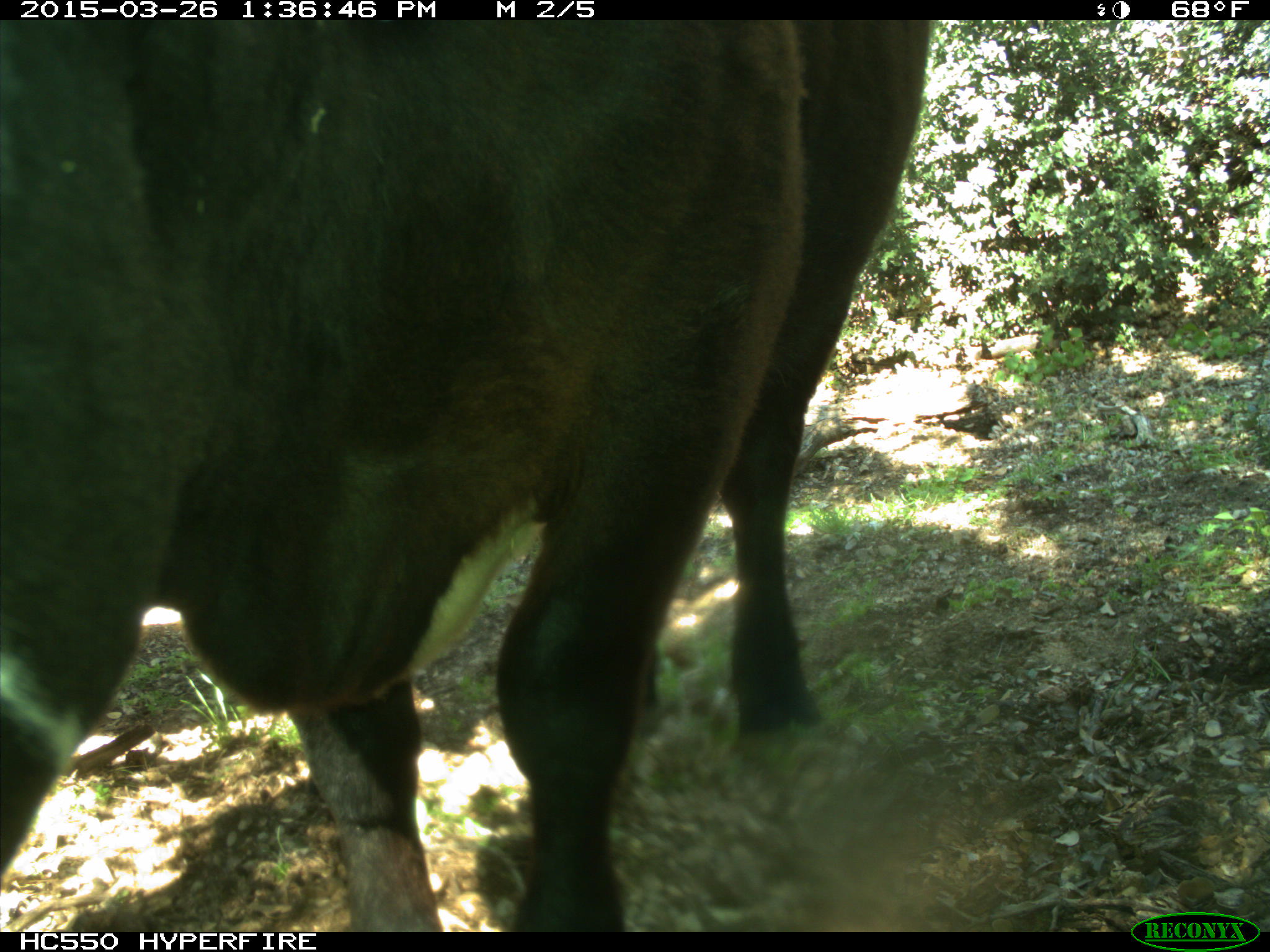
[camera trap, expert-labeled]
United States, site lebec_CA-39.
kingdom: Animalia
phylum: Chordata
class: Mammalia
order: Artiodactyla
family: Bovidae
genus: Bos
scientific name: Bos taurus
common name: domestic cow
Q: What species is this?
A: Bos taurus (domestic cow).